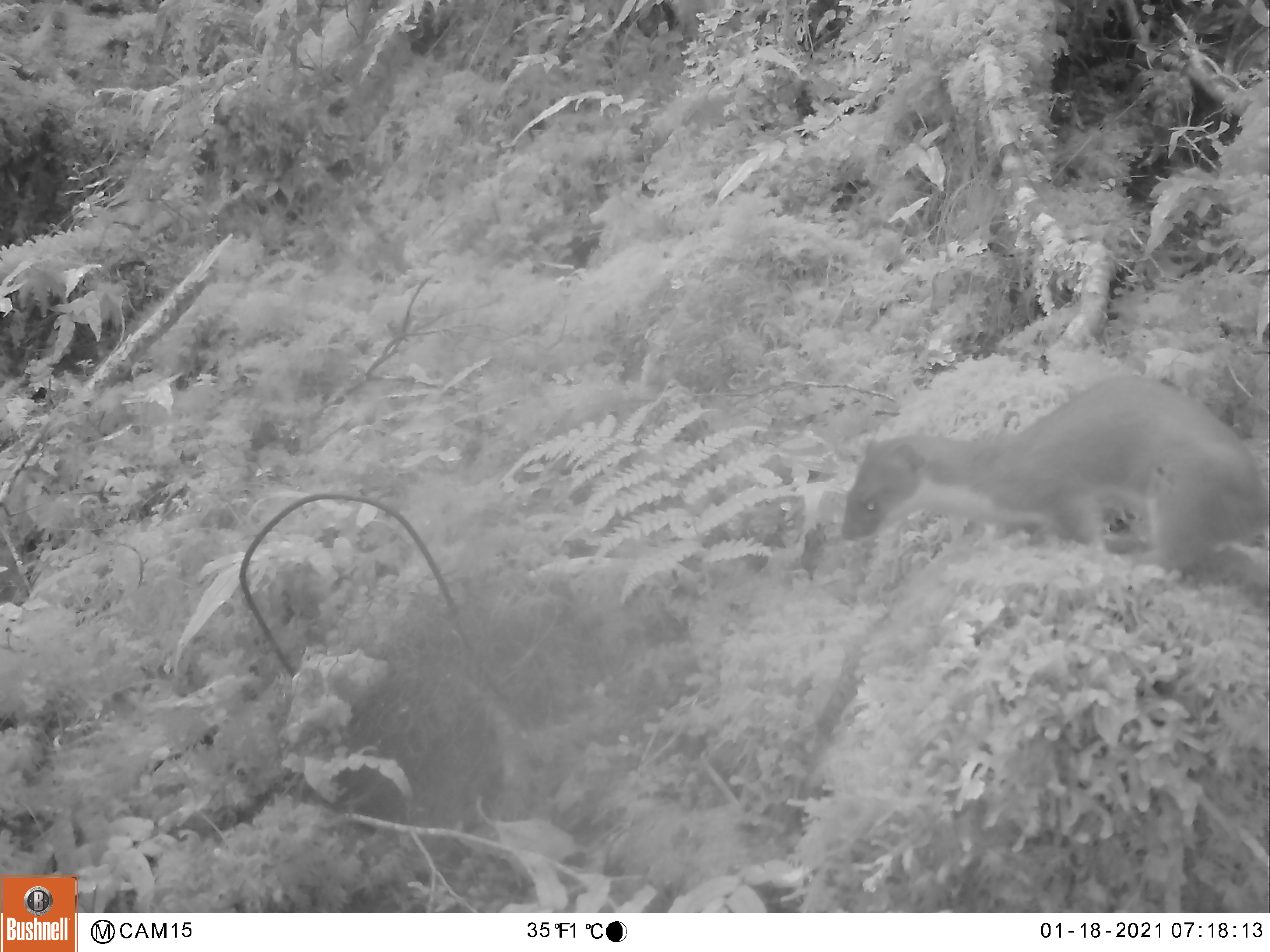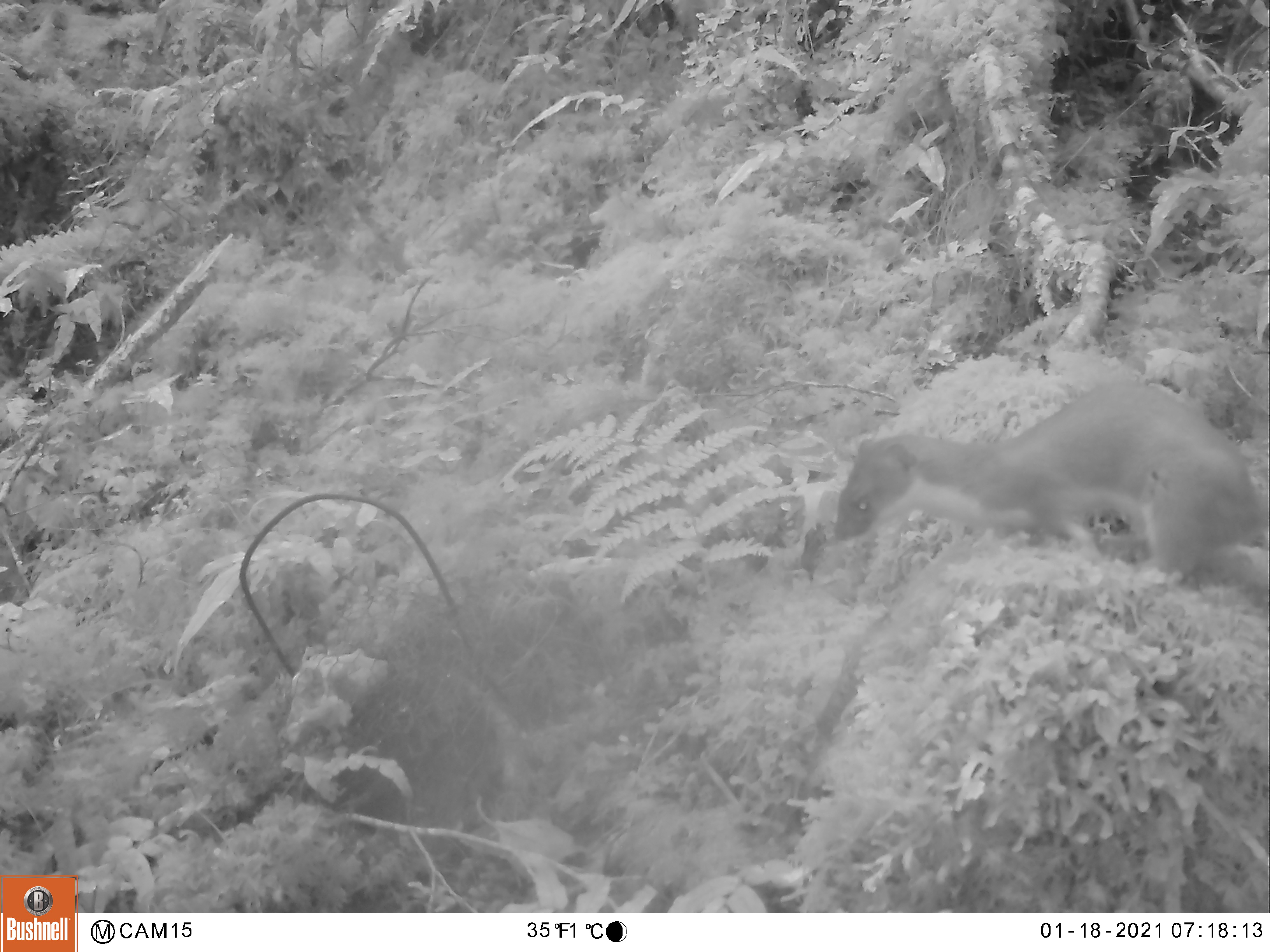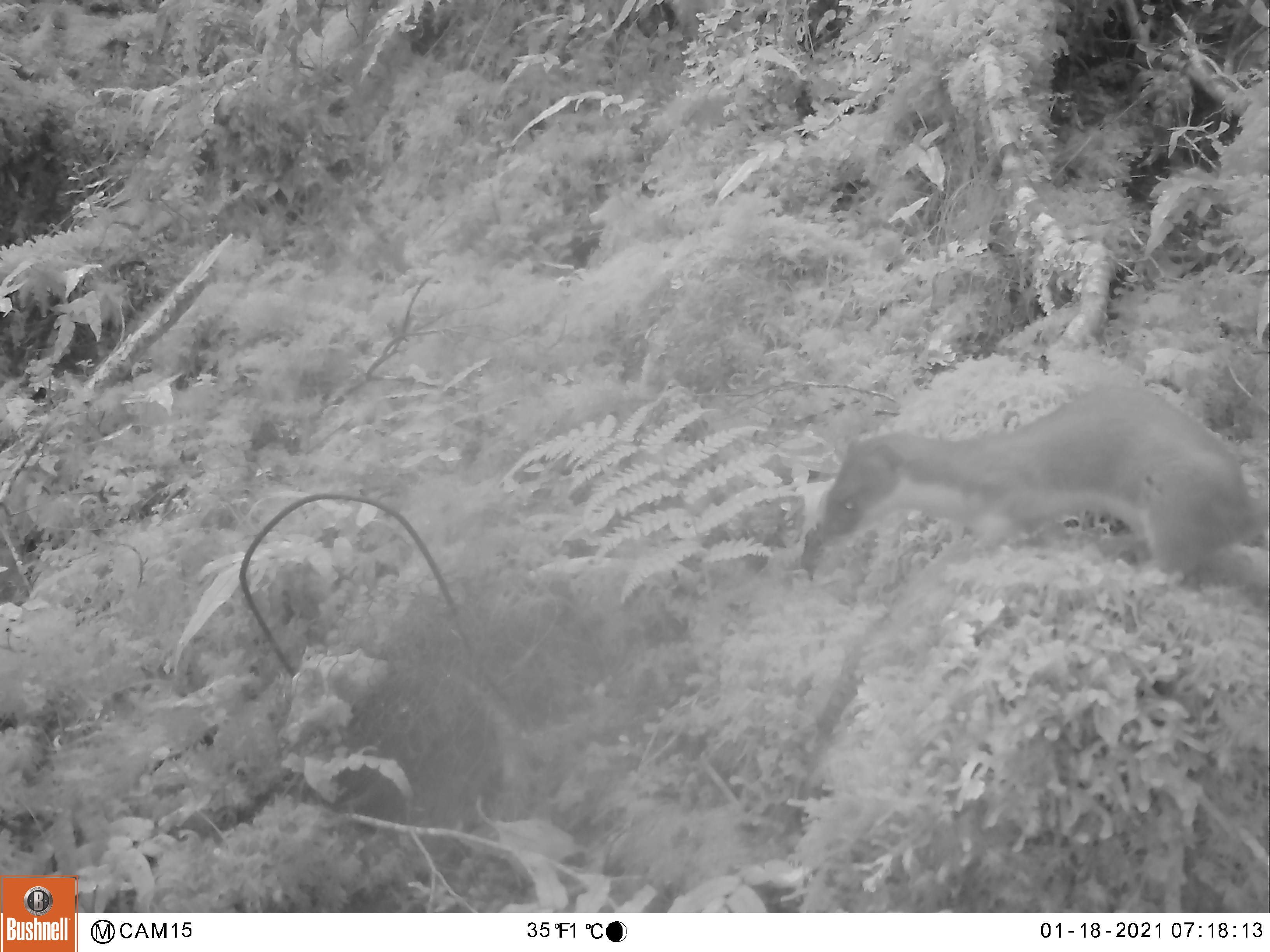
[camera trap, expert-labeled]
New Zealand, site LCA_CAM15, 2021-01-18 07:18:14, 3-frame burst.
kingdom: Animalia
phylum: Chordata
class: Mammalia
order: Carnivora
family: Mustelidae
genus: Mustela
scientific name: Mustela erminea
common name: stoat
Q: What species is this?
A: Stoat (Mustela erminea).